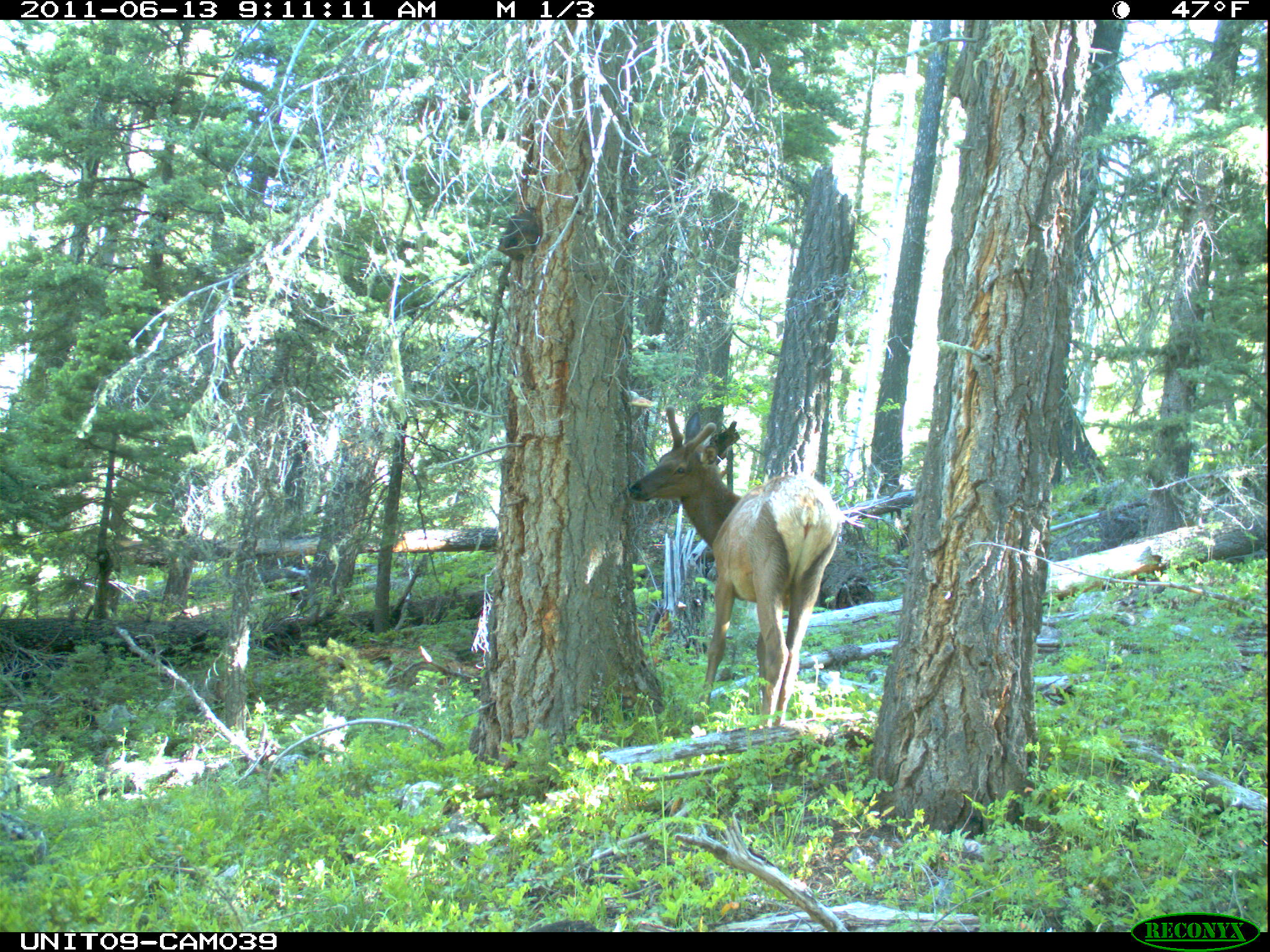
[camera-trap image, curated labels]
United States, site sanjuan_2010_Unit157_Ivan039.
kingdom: Animalia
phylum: Chordata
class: Mammalia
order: Artiodactyla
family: Cervidae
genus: Cervus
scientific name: Cervus elaphus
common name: red deer